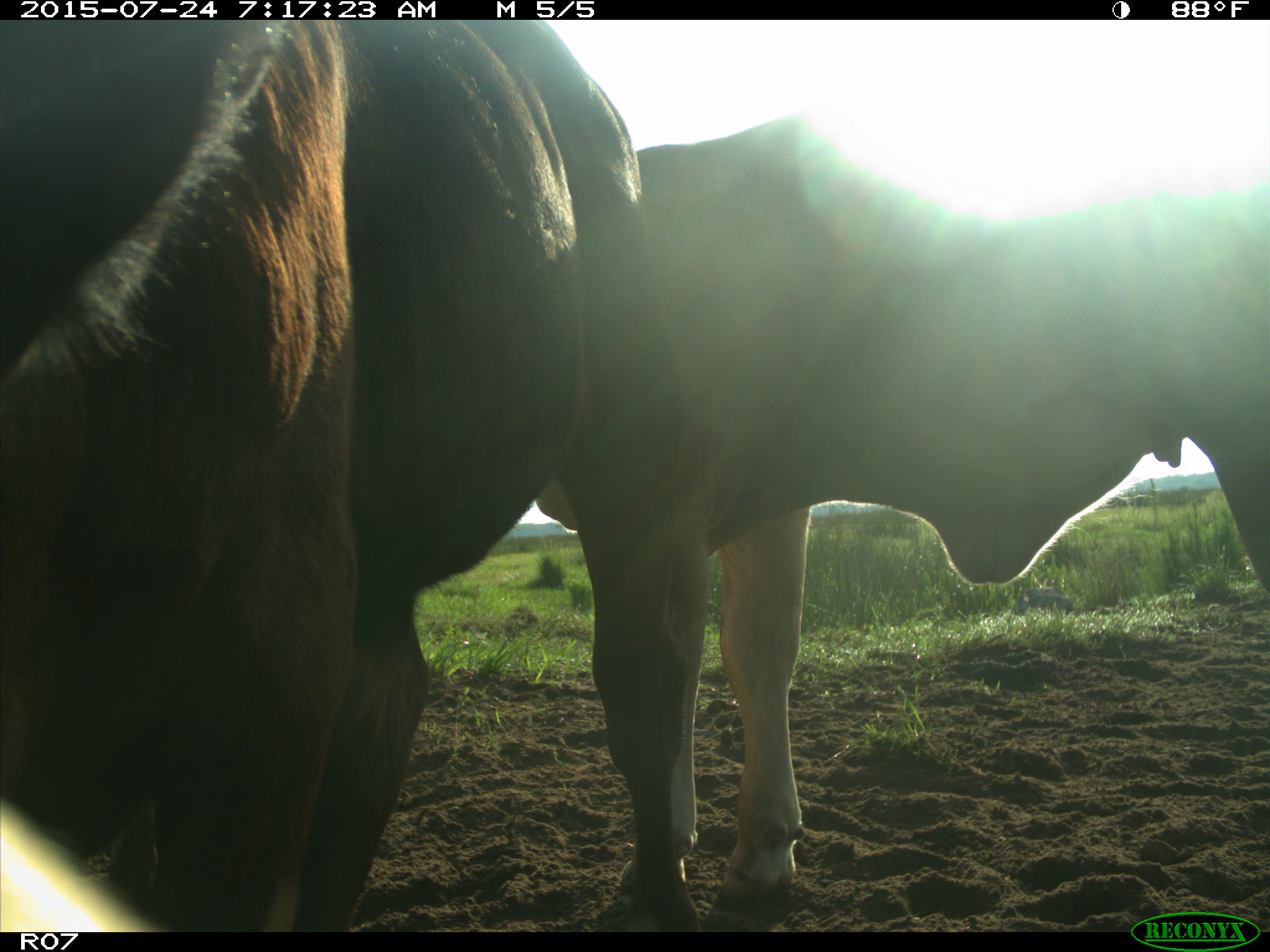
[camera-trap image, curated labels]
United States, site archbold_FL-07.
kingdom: Animalia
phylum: Chordata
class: Mammalia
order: Artiodactyla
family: Bovidae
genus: Bos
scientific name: Bos taurus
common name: domestic cow